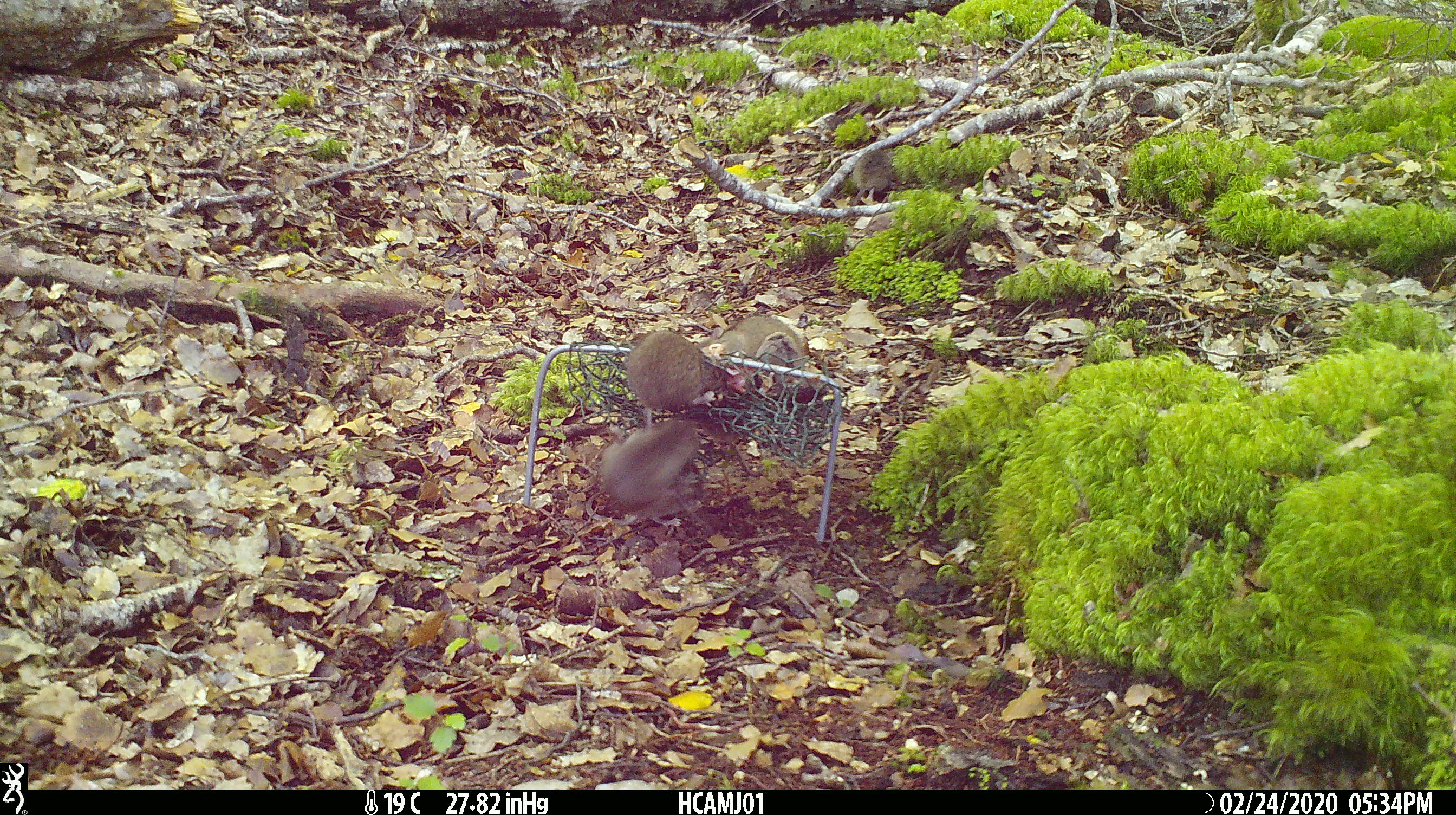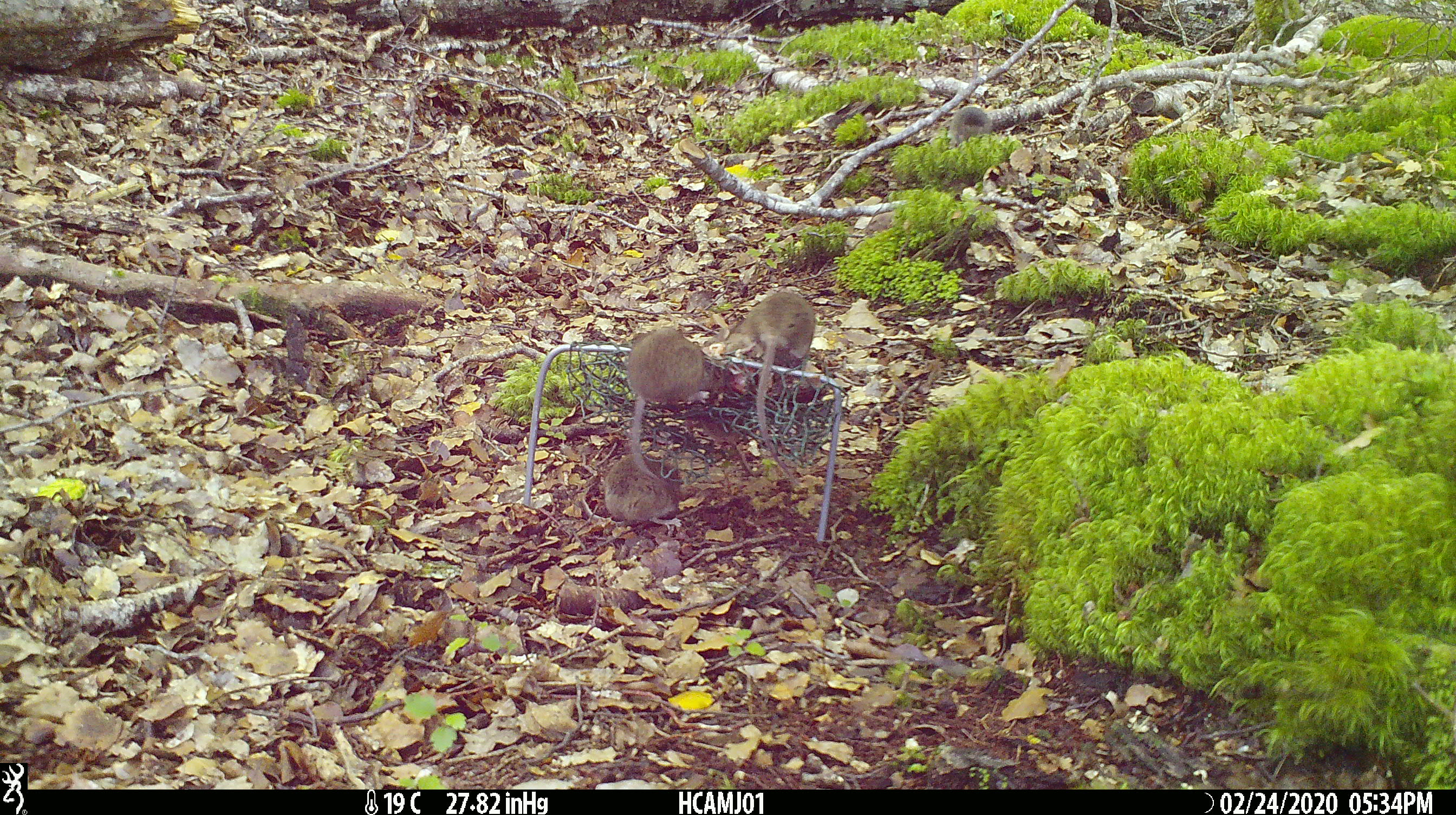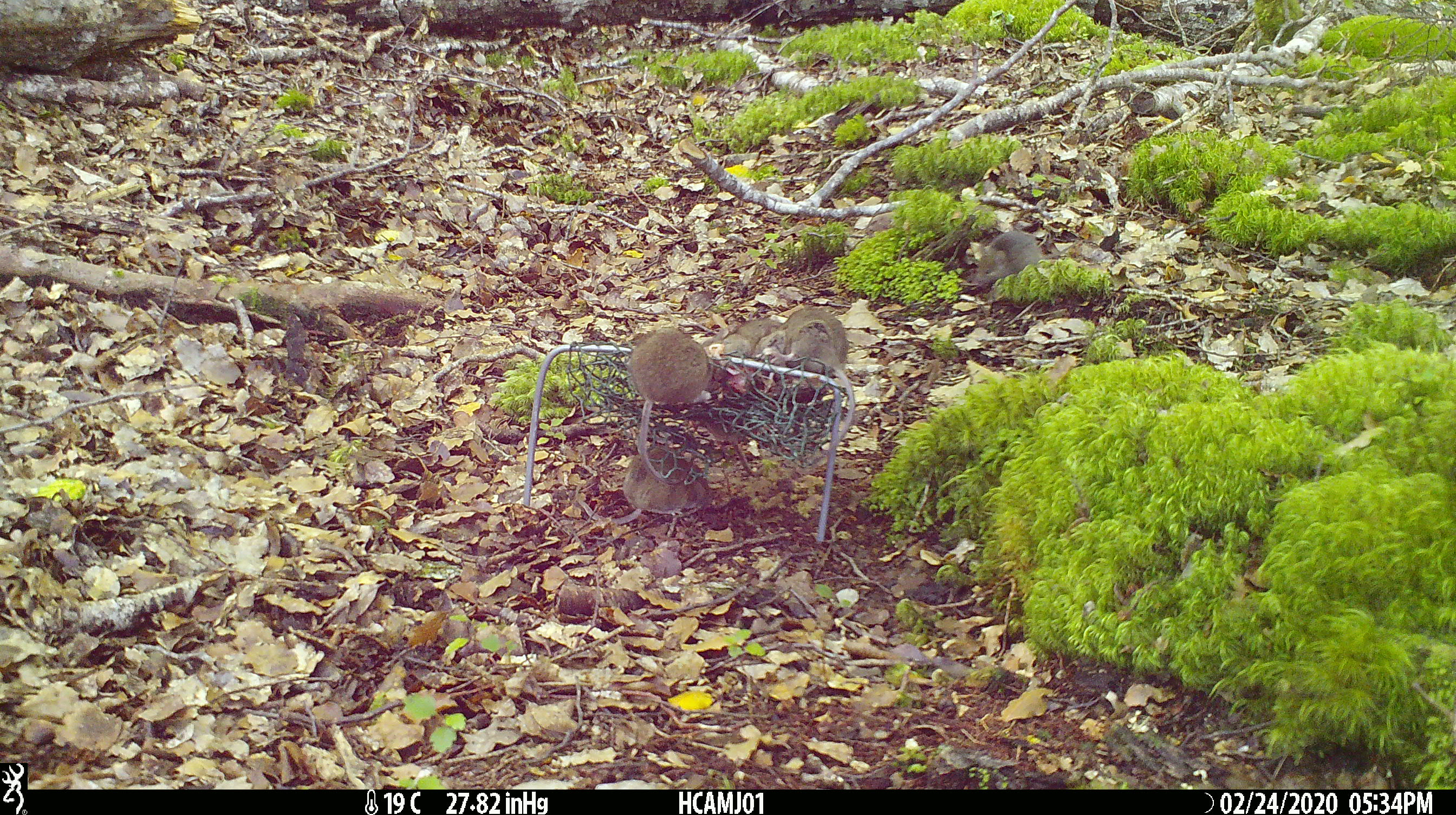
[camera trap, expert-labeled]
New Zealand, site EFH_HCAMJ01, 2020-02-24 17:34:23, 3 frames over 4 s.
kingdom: Animalia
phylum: Chordata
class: Mammalia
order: Rodentia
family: Muridae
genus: Mus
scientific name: Mus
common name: mouse